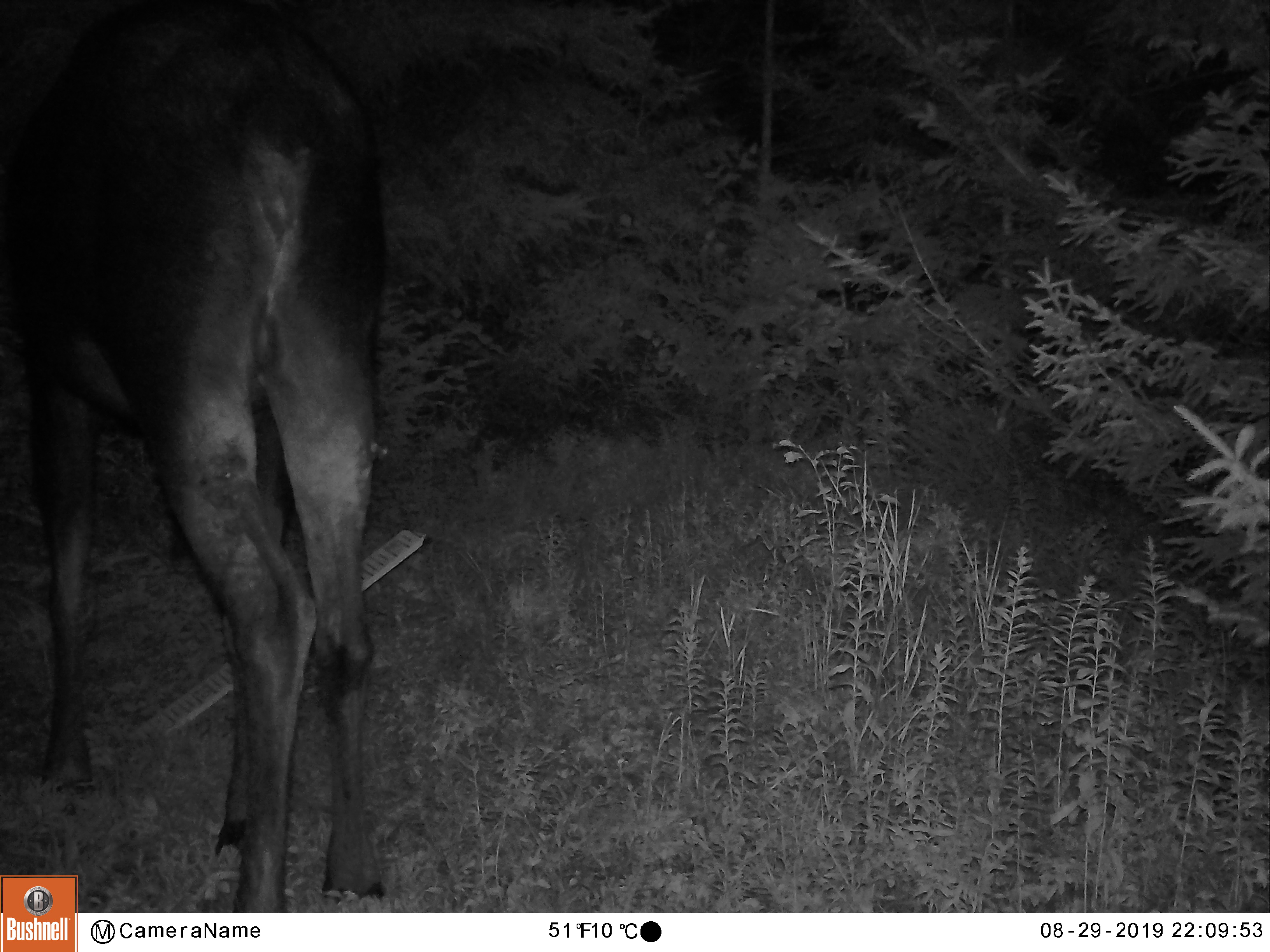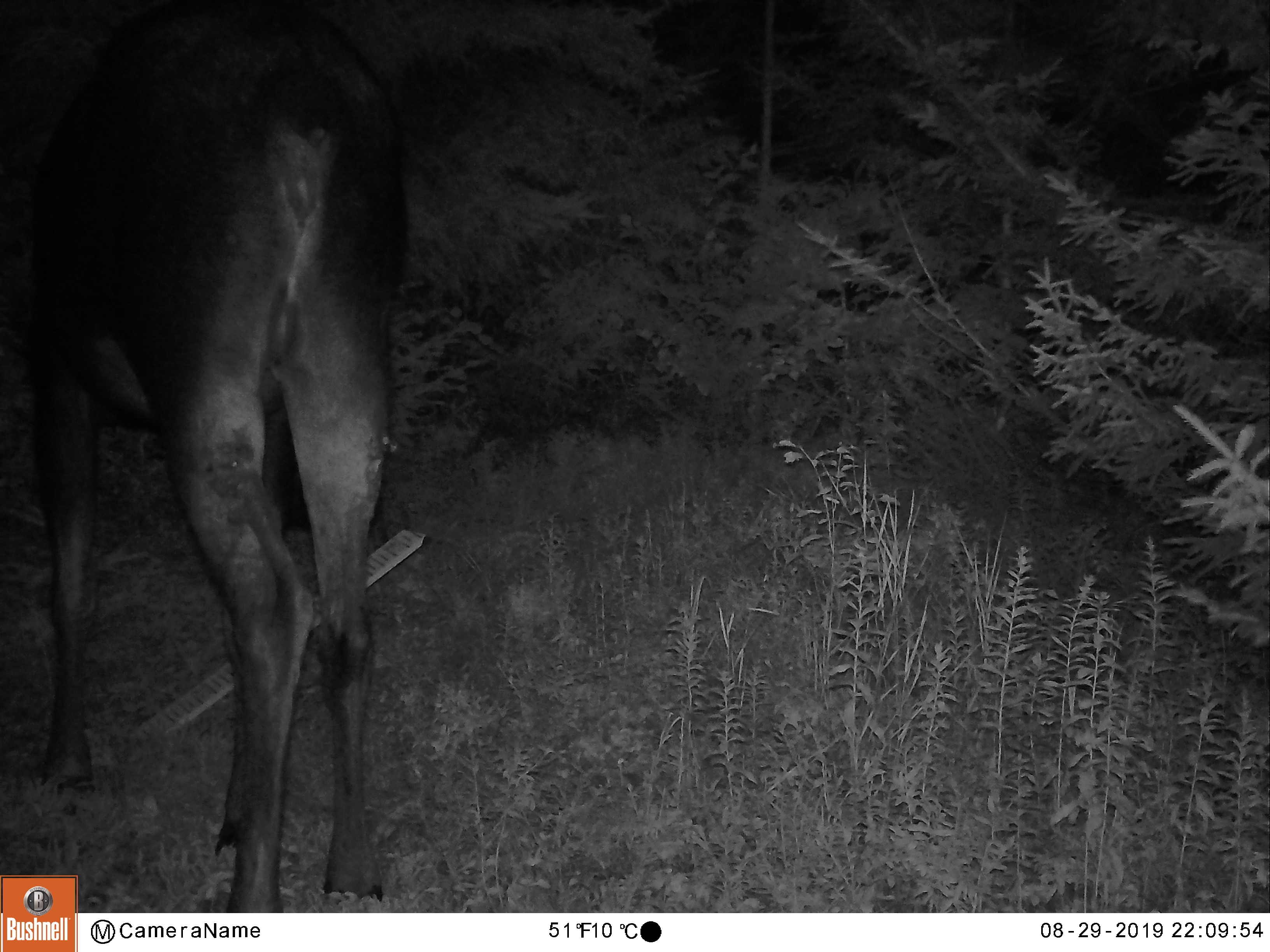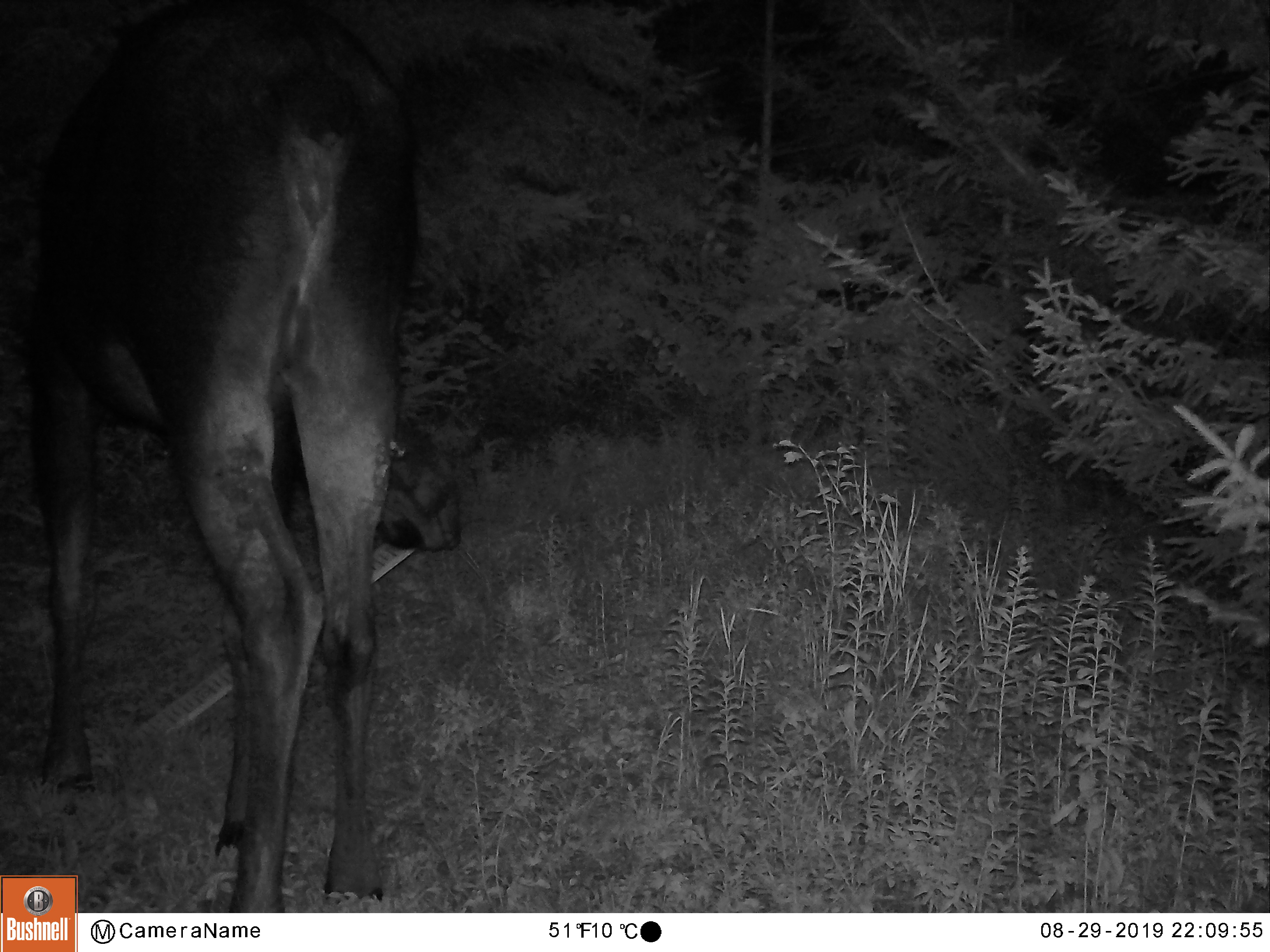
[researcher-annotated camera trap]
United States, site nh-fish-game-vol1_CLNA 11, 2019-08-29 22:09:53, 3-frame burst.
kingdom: Animalia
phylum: Chordata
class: Mammalia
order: Artiodactyla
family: Cervidae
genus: Alces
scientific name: Alces alces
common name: moose